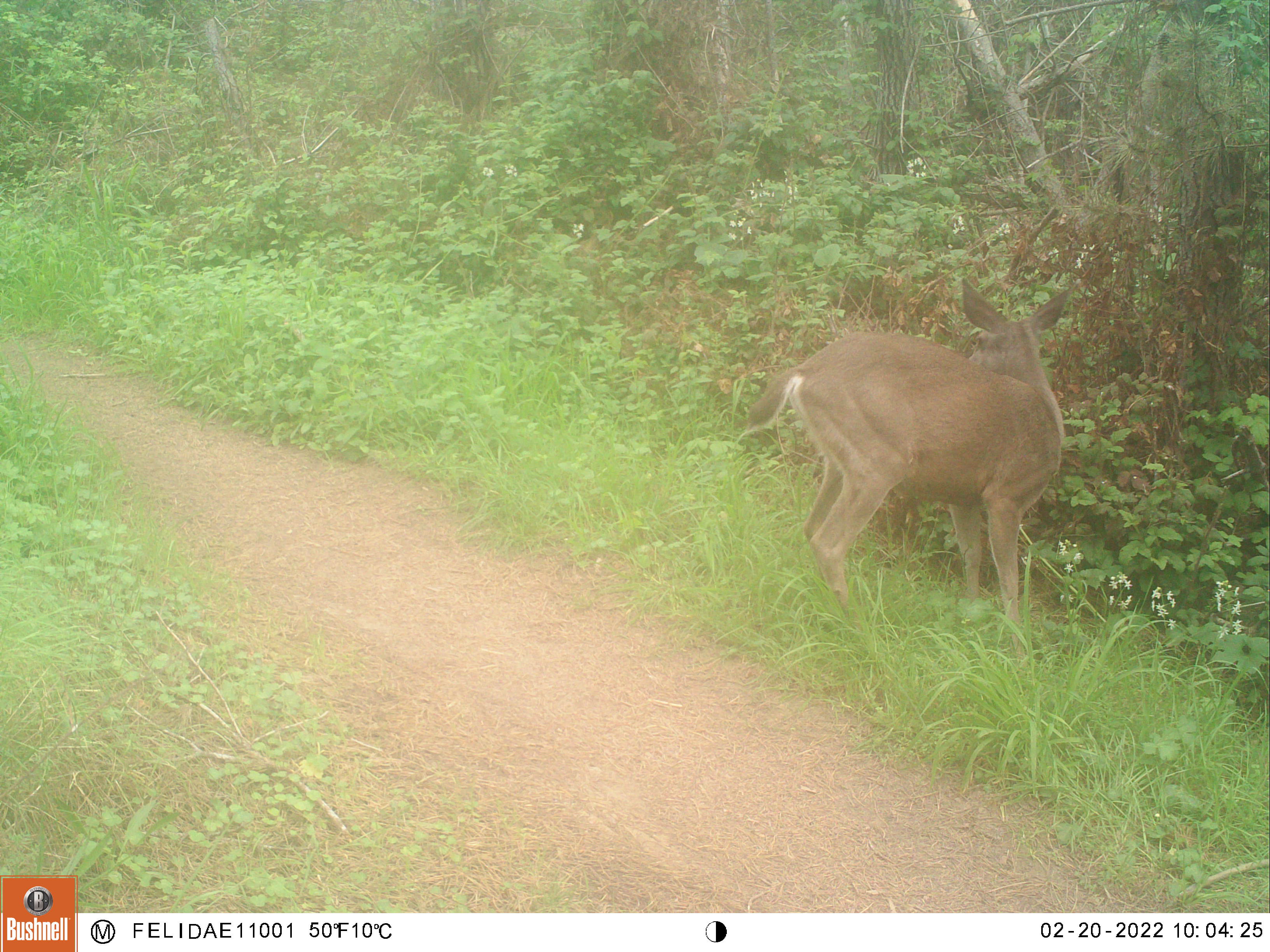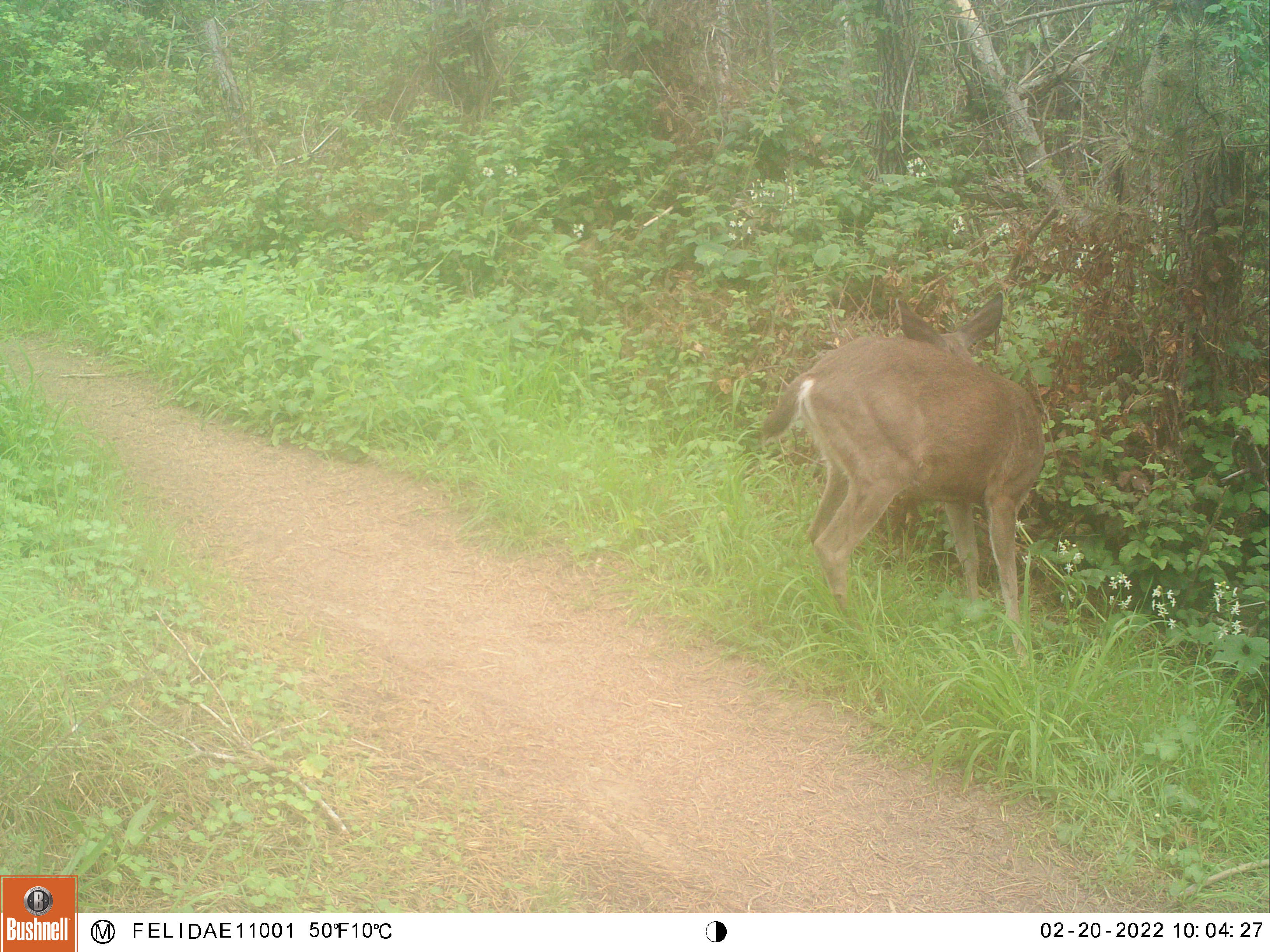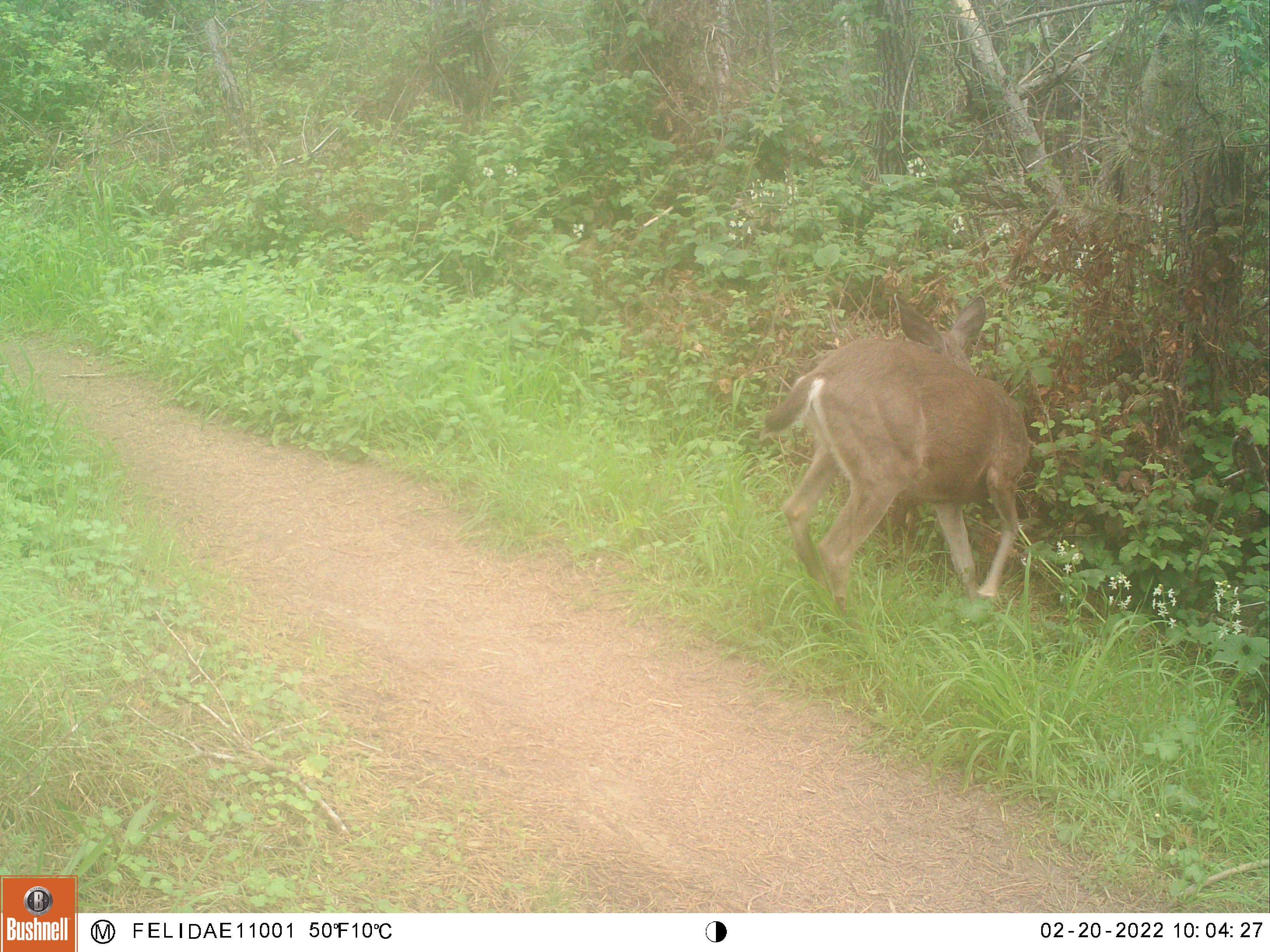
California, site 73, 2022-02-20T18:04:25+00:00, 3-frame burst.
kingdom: Animalia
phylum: Chordata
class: Mammalia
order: Artiodactyla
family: Cervidae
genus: Odocoileus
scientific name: Odocoileus hemionus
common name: mule deer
Mule deer (Odocoileus hemionus).